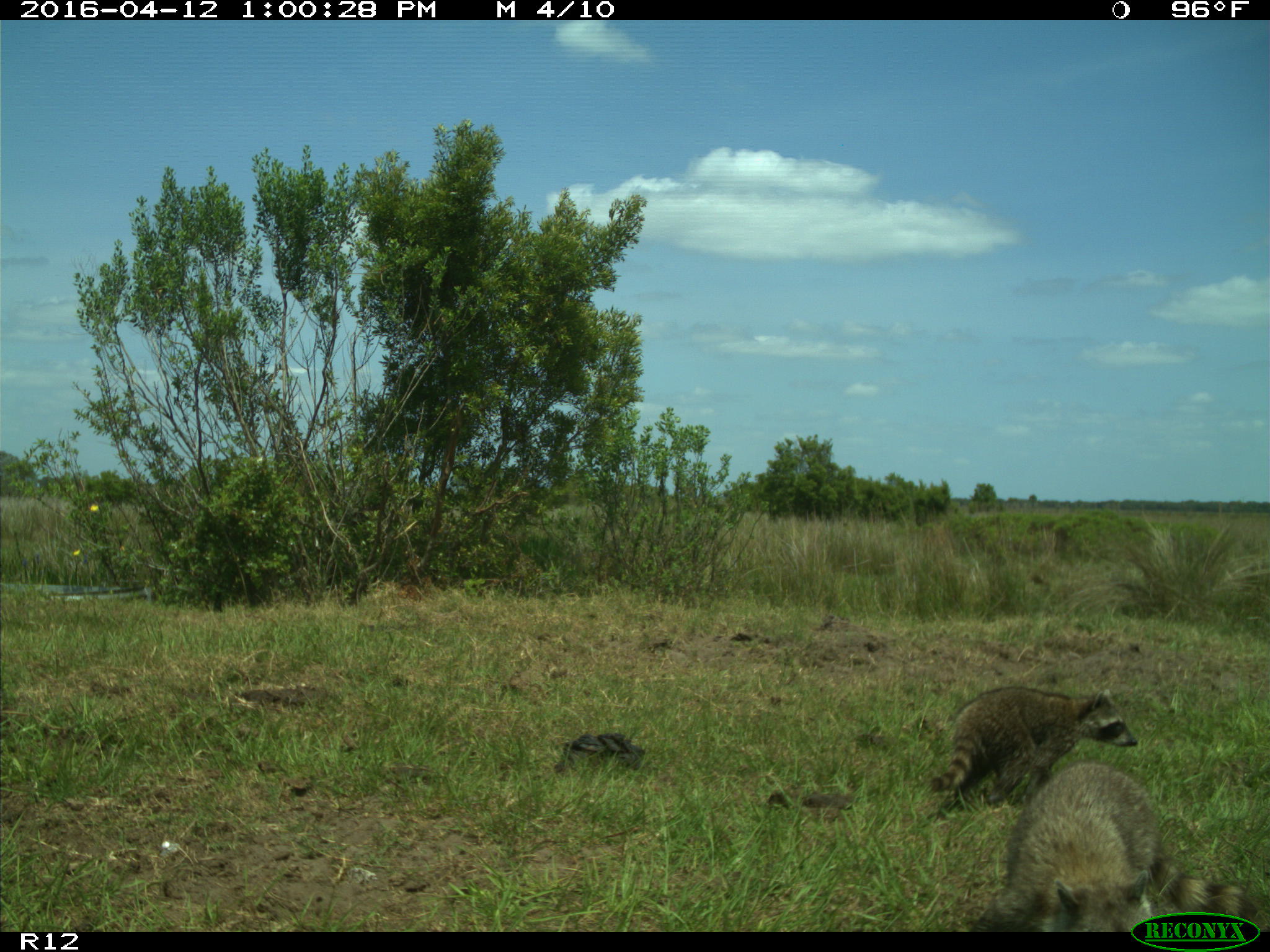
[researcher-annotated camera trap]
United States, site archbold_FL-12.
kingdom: Animalia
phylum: Chordata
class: Mammalia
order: Carnivora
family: Procyonidae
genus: Procyon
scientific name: Procyon lotor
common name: common raccoon